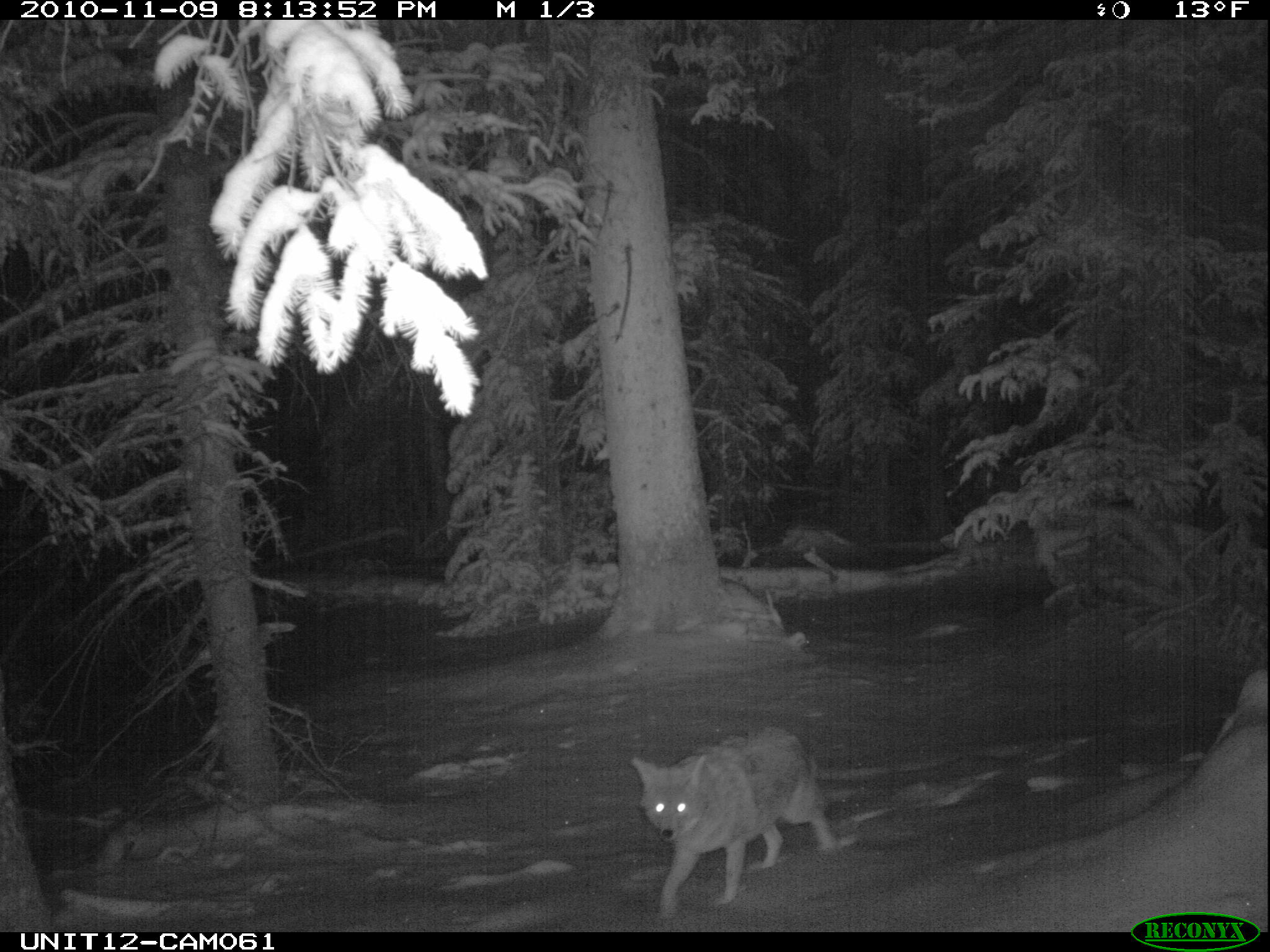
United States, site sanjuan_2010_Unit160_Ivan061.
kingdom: Animalia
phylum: Chordata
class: Mammalia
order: Carnivora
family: Canidae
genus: Canis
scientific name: Canis latrans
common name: coyote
Canis latrans (coyote).